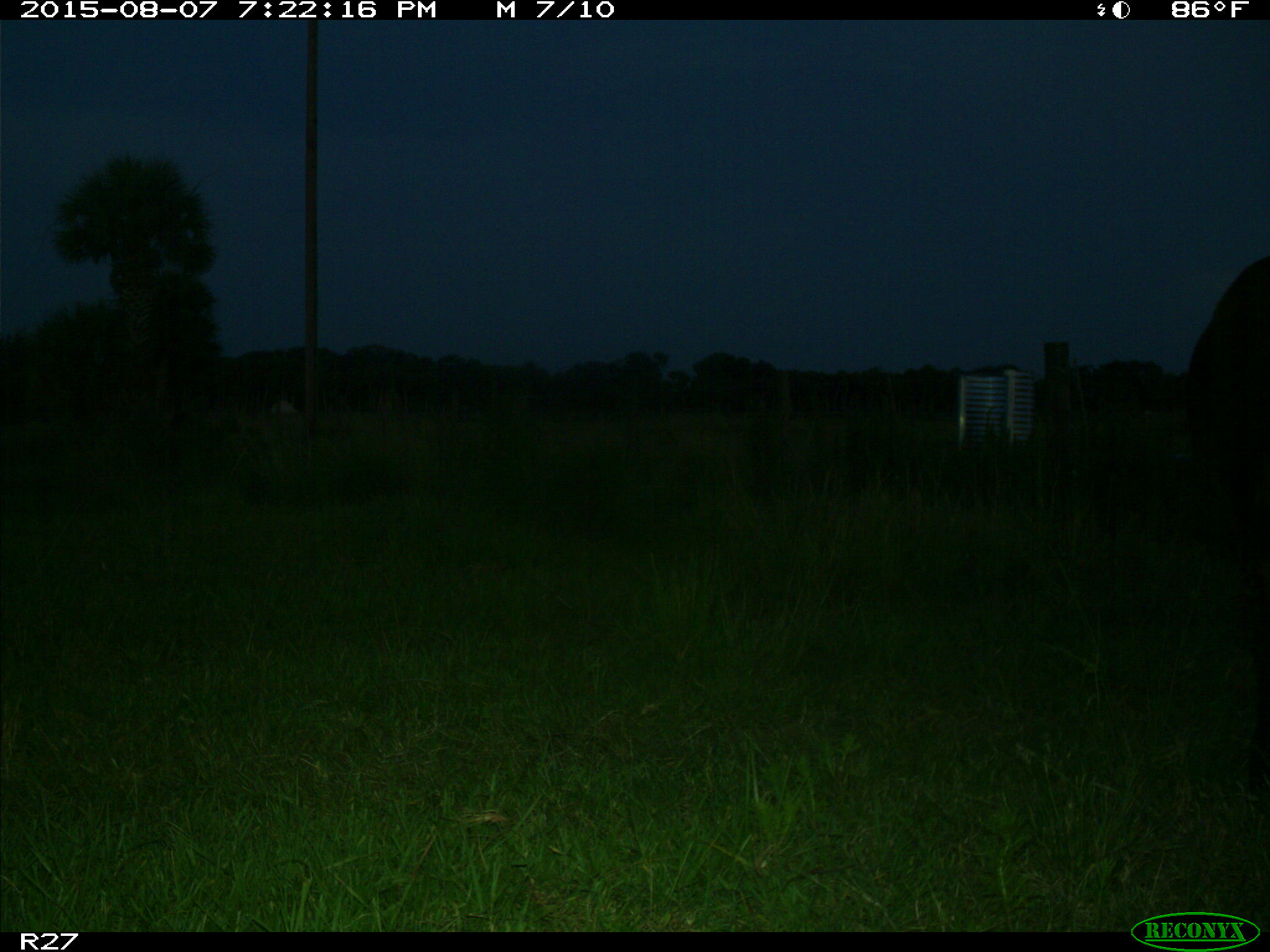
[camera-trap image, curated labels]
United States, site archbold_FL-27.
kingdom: Animalia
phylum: Chordata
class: Mammalia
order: Artiodactyla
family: Bovidae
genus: Bos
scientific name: Bos taurus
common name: domestic cow